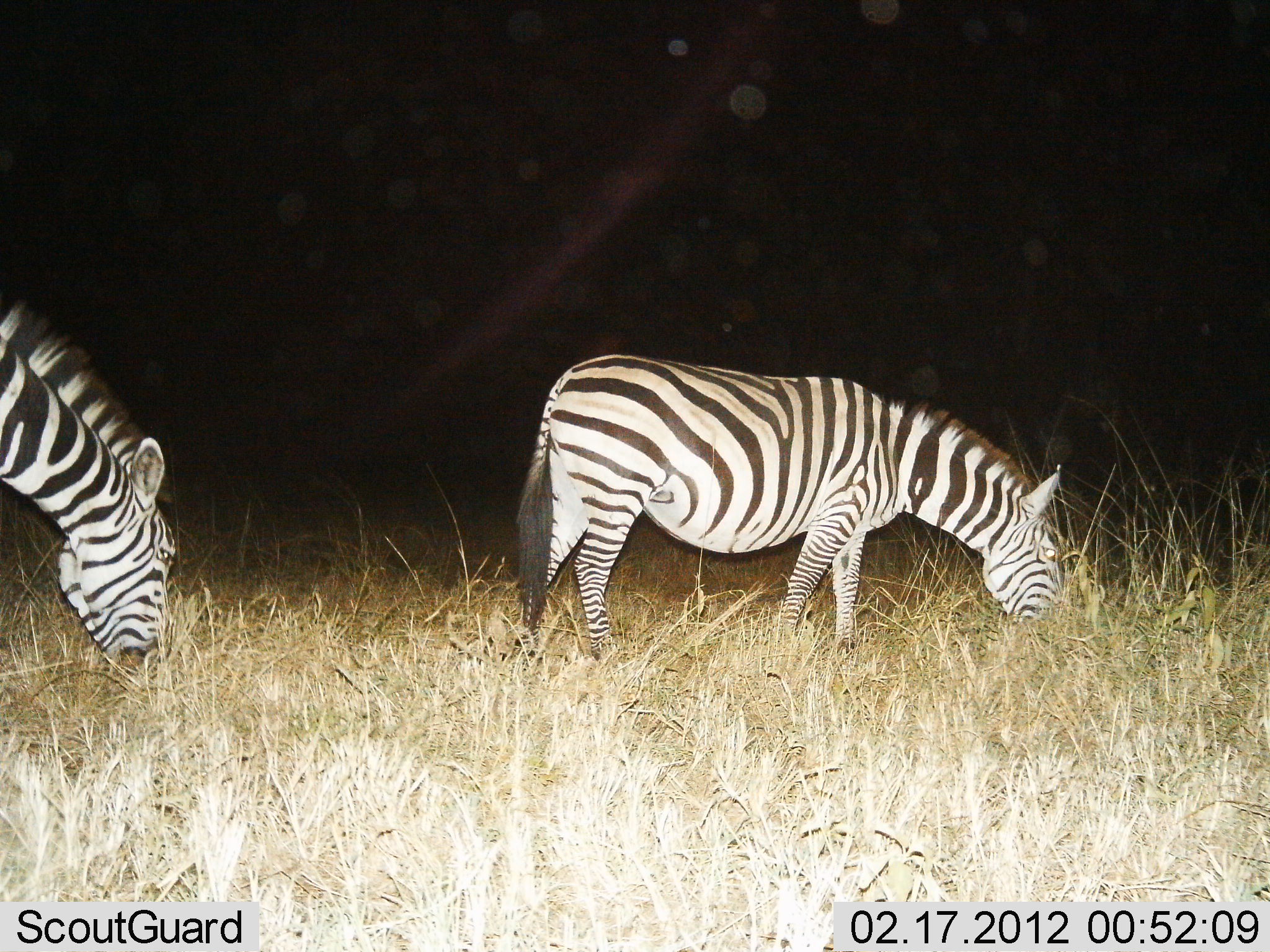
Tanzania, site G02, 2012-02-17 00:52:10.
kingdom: Animalia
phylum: Chordata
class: Mammalia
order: Perissodactyla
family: Equidae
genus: Equus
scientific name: Equus quagga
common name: plains zebra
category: zebra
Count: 2.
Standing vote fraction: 22%.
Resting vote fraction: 0%.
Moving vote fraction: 6%.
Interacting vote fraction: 0%.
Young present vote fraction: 0%.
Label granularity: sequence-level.